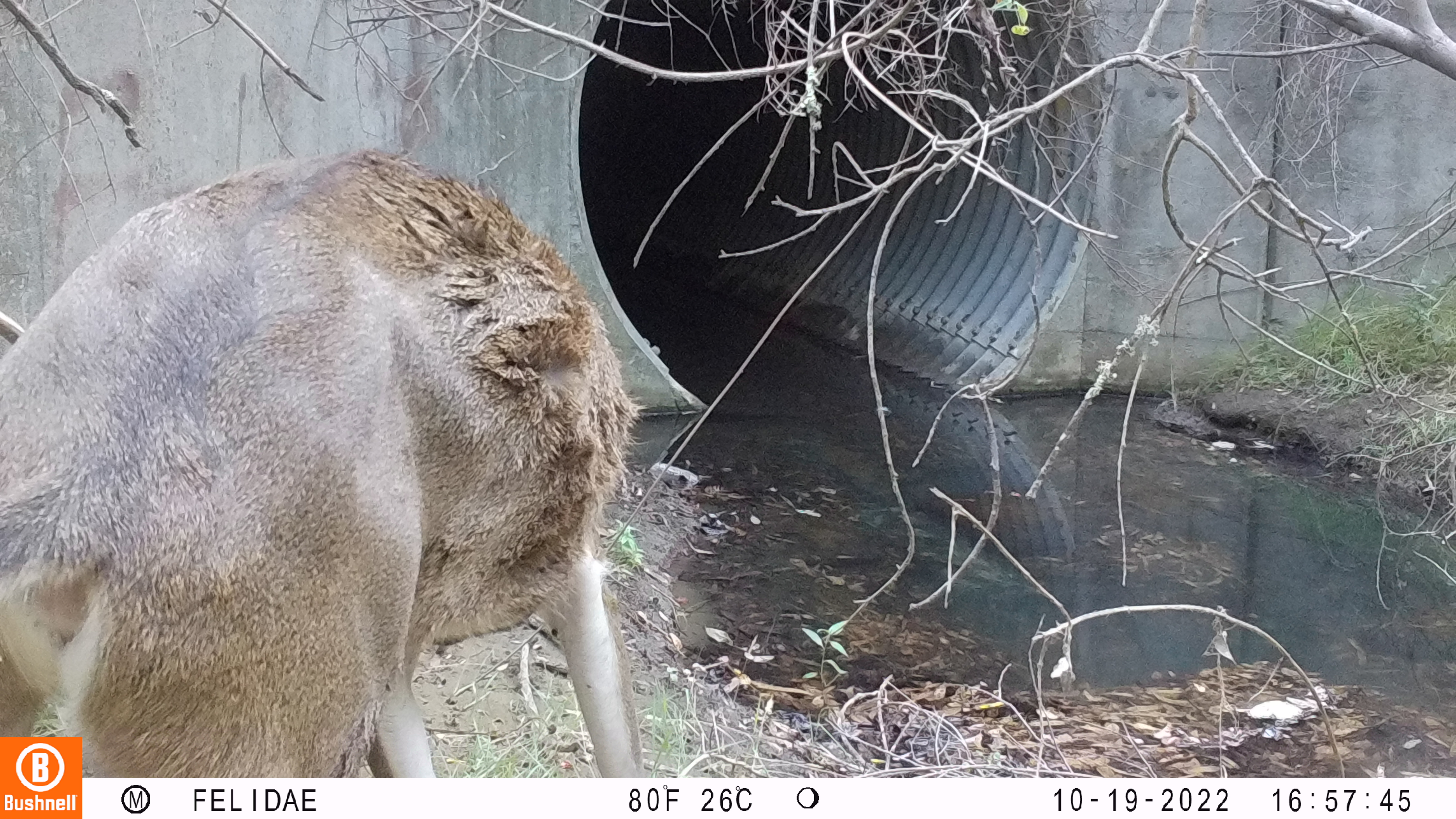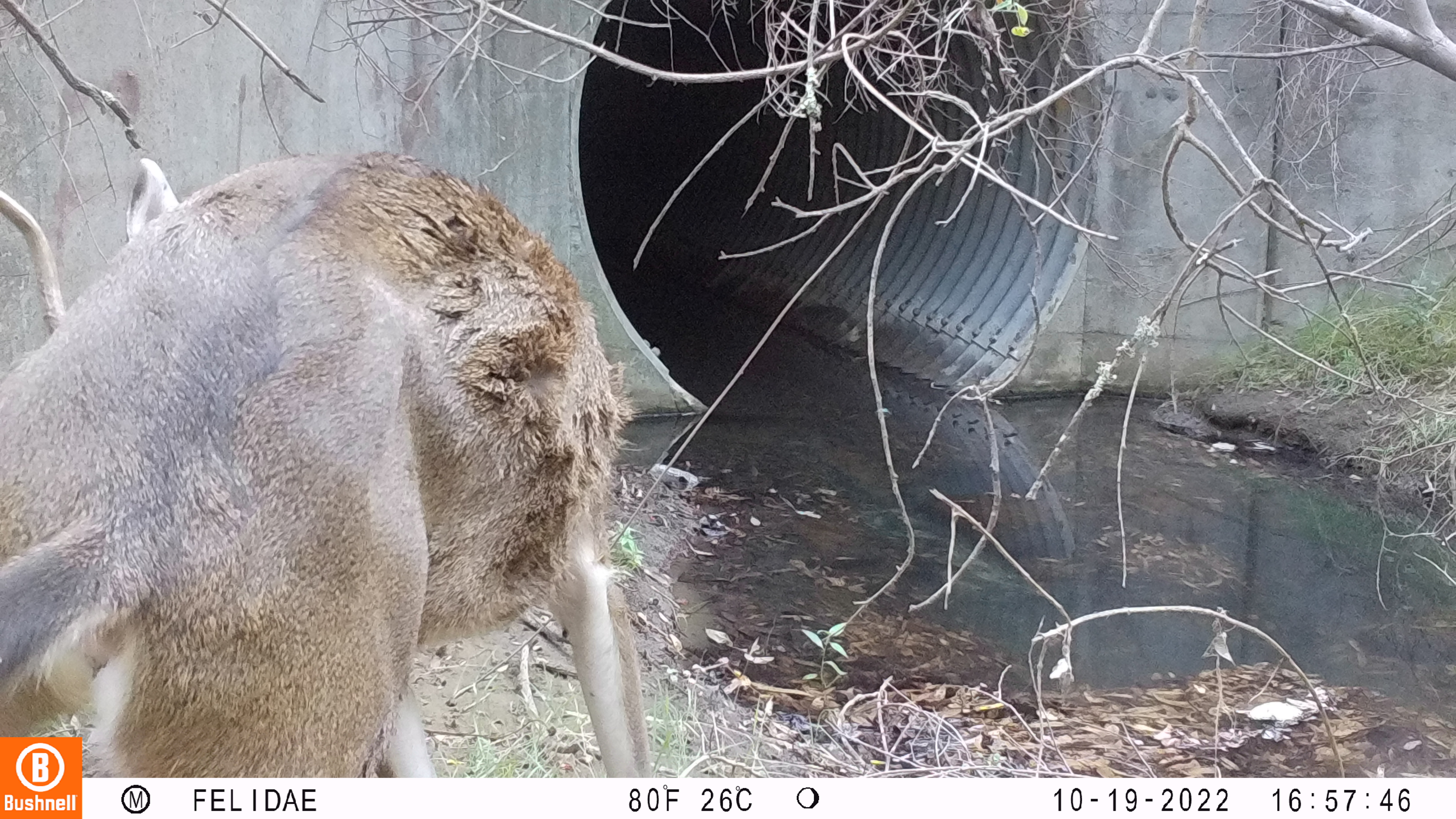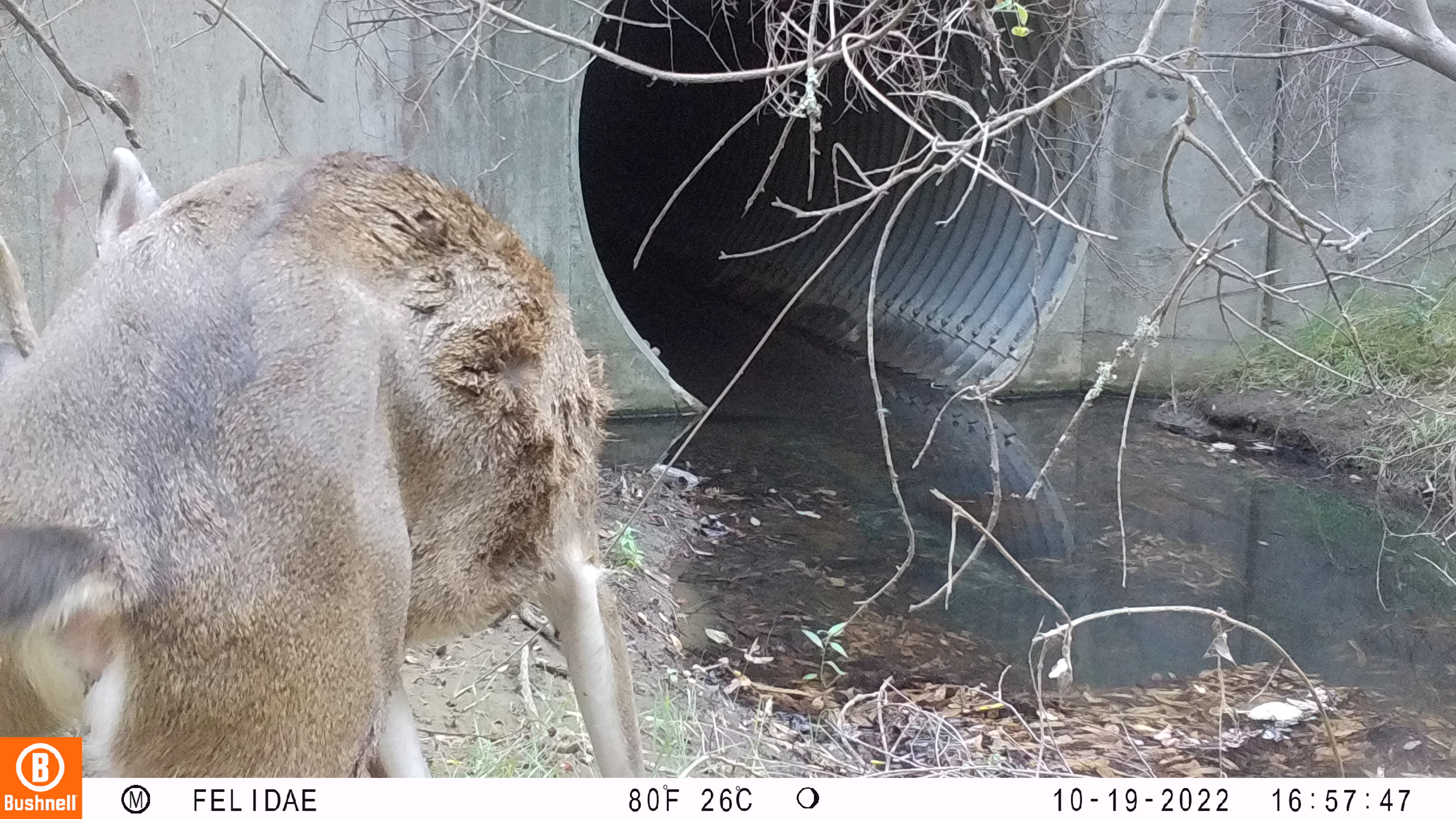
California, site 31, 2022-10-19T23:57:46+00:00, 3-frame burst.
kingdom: Animalia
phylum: Chordata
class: Mammalia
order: Artiodactyla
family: Cervidae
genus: Odocoileus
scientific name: Odocoileus hemionus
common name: mule deer